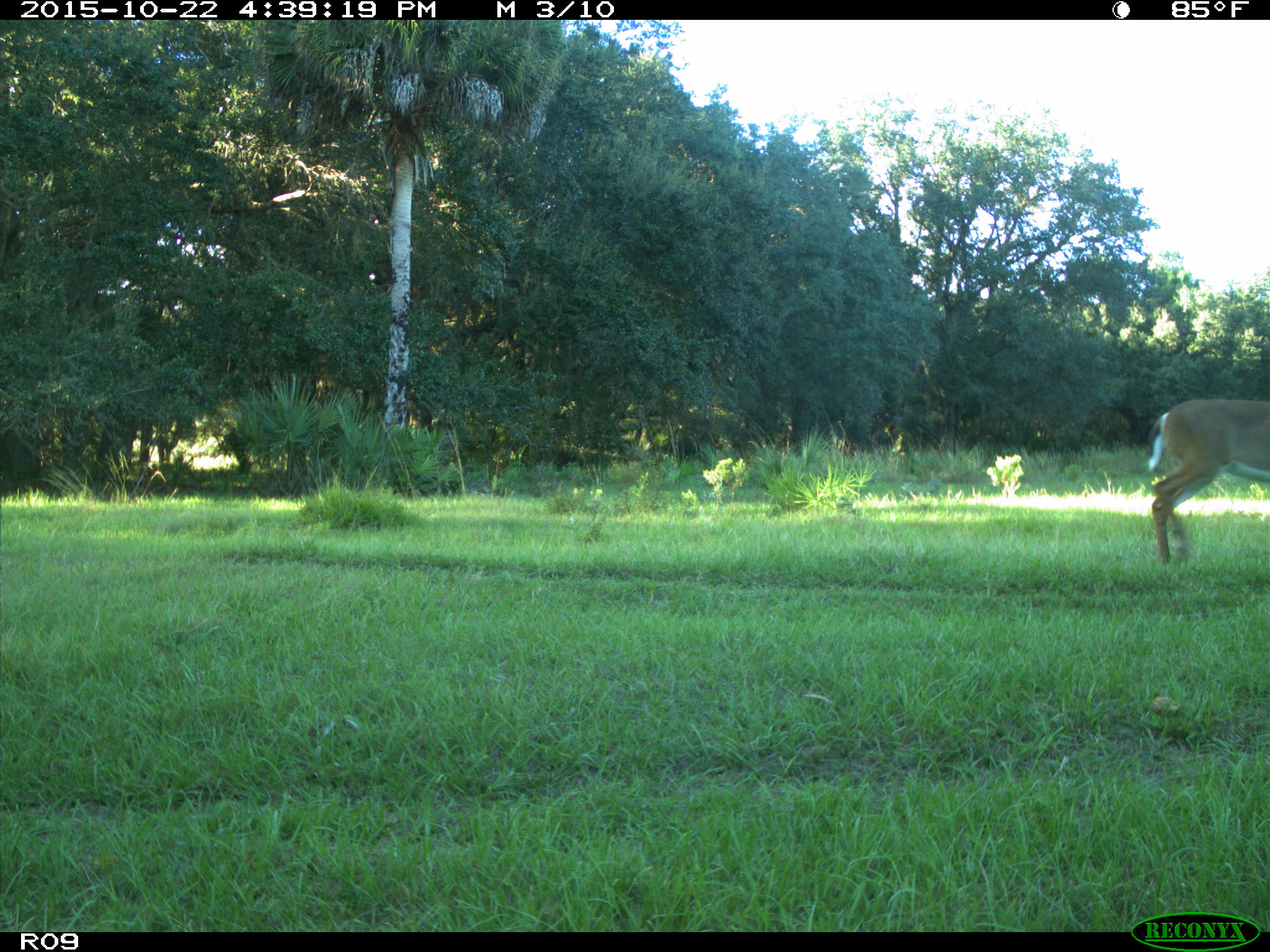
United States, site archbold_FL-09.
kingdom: Animalia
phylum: Chordata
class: Mammalia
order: Artiodactyla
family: Cervidae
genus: Odocoileus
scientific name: Odocoileus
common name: deer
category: unidentified deer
Unidentified deer (deer) (Odocoileus).